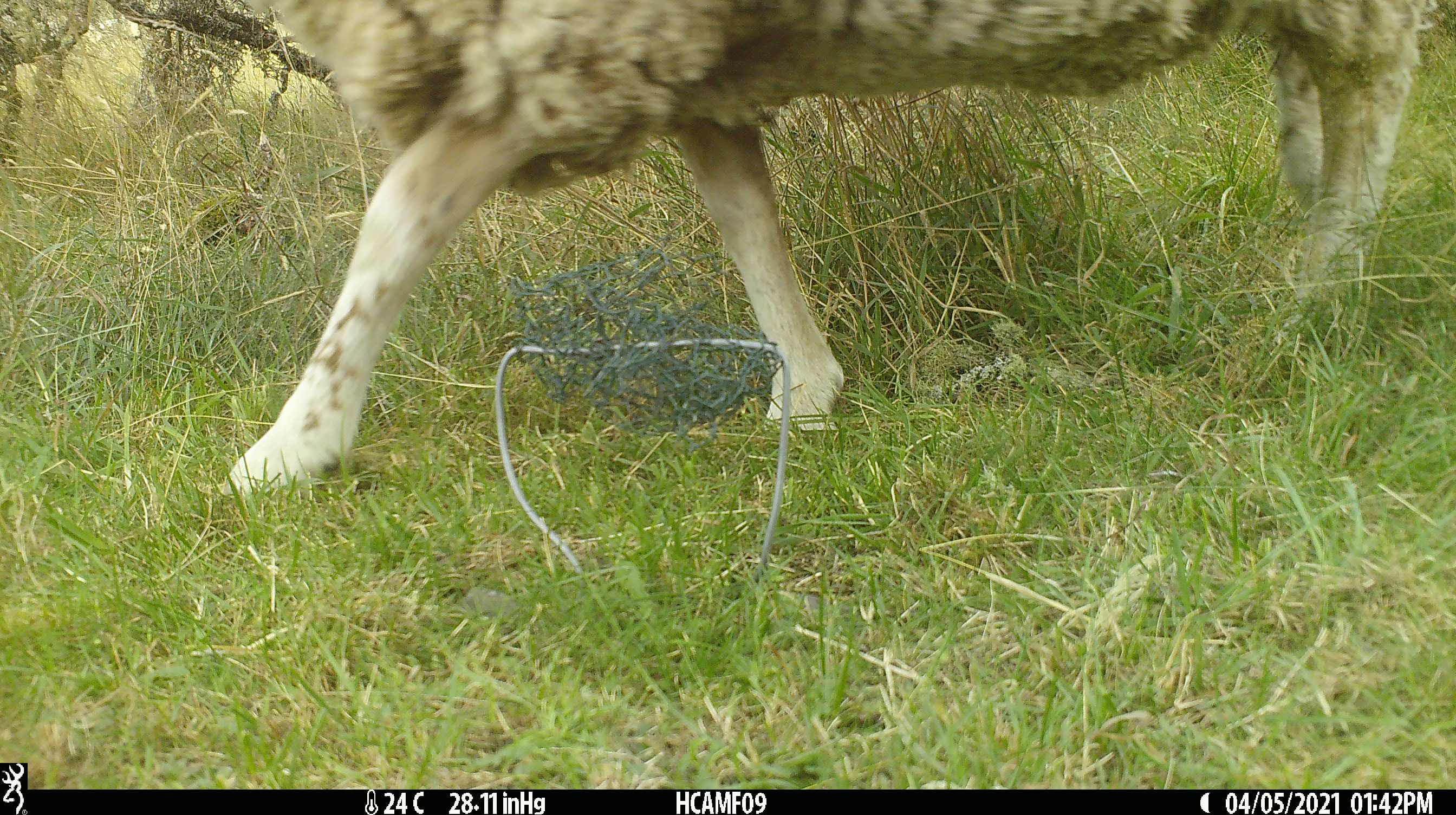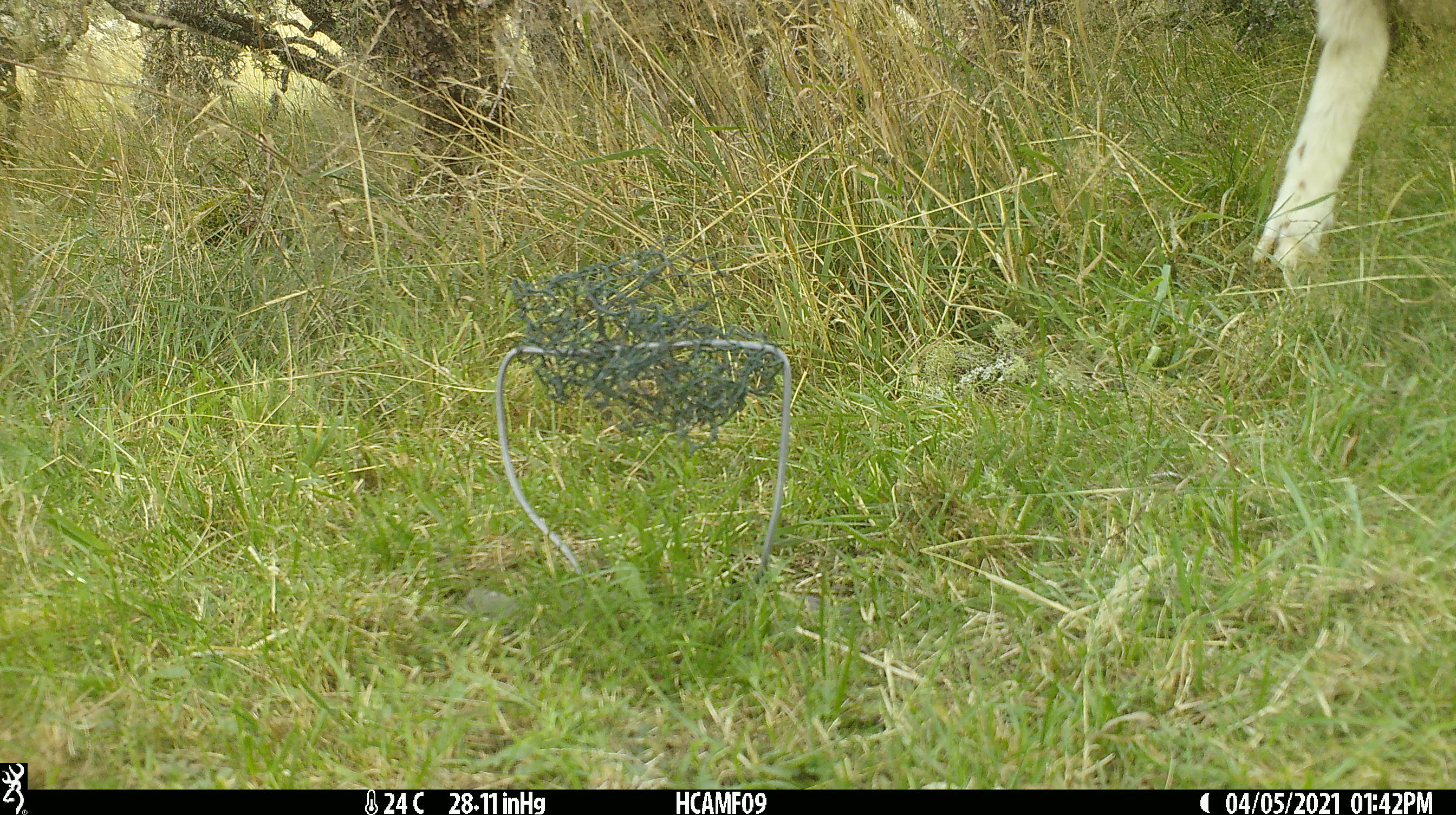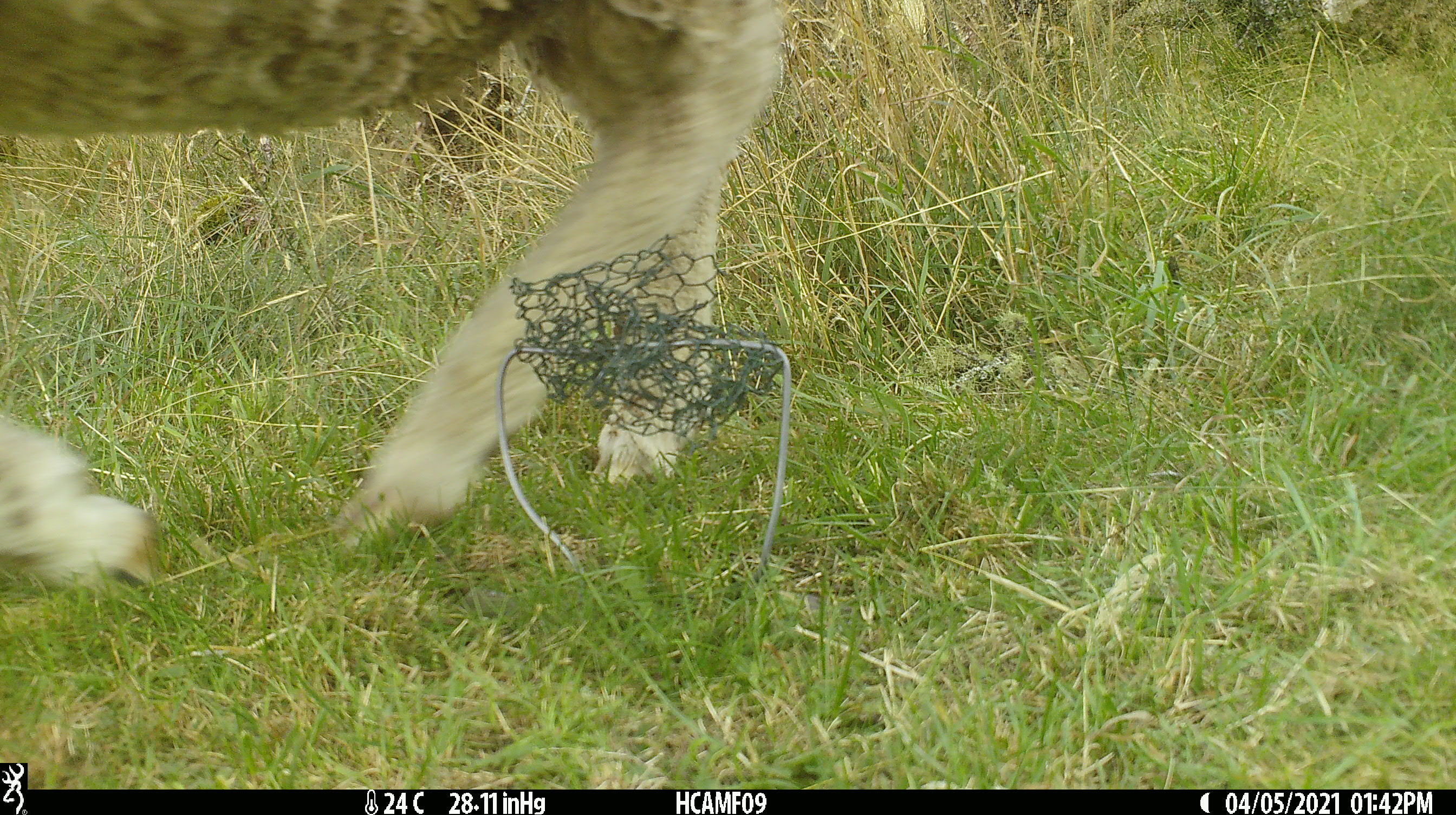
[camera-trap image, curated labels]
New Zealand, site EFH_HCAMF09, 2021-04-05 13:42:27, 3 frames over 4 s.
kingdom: Animalia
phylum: Chordata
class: Mammalia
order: Artiodactyla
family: Bovidae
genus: Ovis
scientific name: Ovis aries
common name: domestic sheep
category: sheep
Sheep (domestic sheep) (Ovis aries).